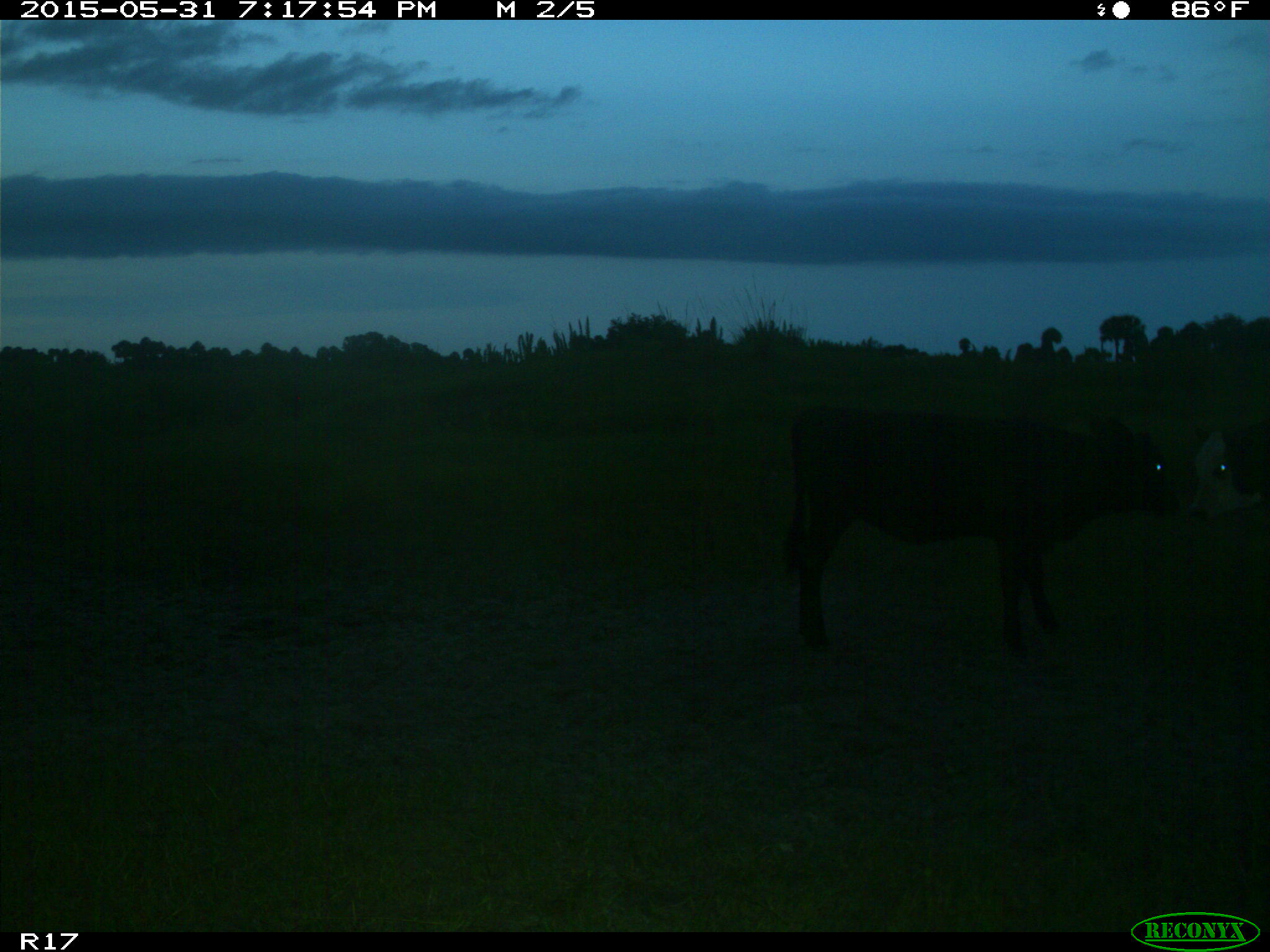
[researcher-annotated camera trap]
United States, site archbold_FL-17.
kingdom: Animalia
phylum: Chordata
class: Mammalia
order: Artiodactyla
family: Bovidae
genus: Bos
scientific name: Bos taurus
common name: domestic cow